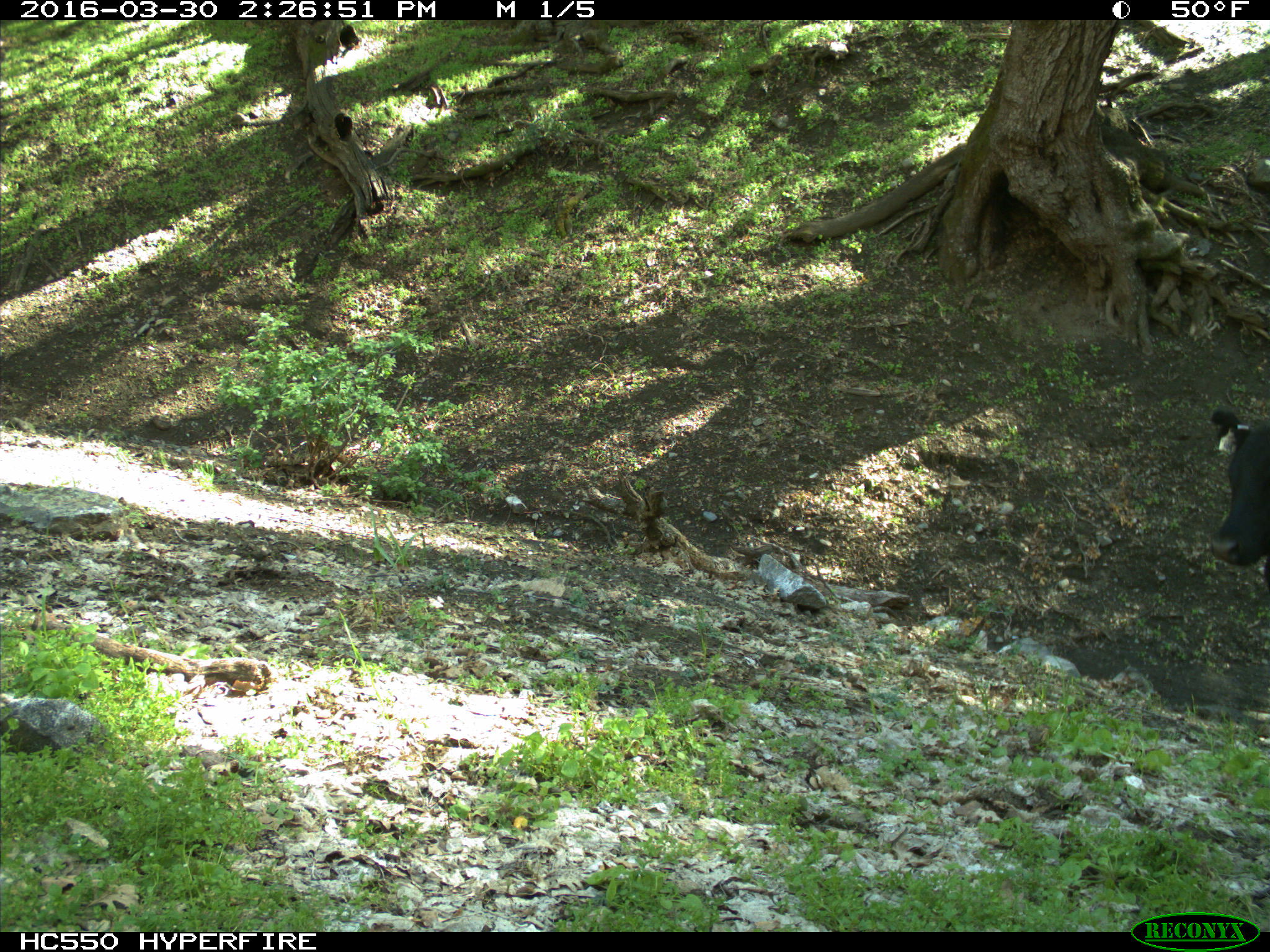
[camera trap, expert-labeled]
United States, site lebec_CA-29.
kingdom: Animalia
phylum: Chordata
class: Mammalia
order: Artiodactyla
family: Bovidae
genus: Bos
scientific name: Bos taurus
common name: domestic cow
Bos taurus (domestic cow).